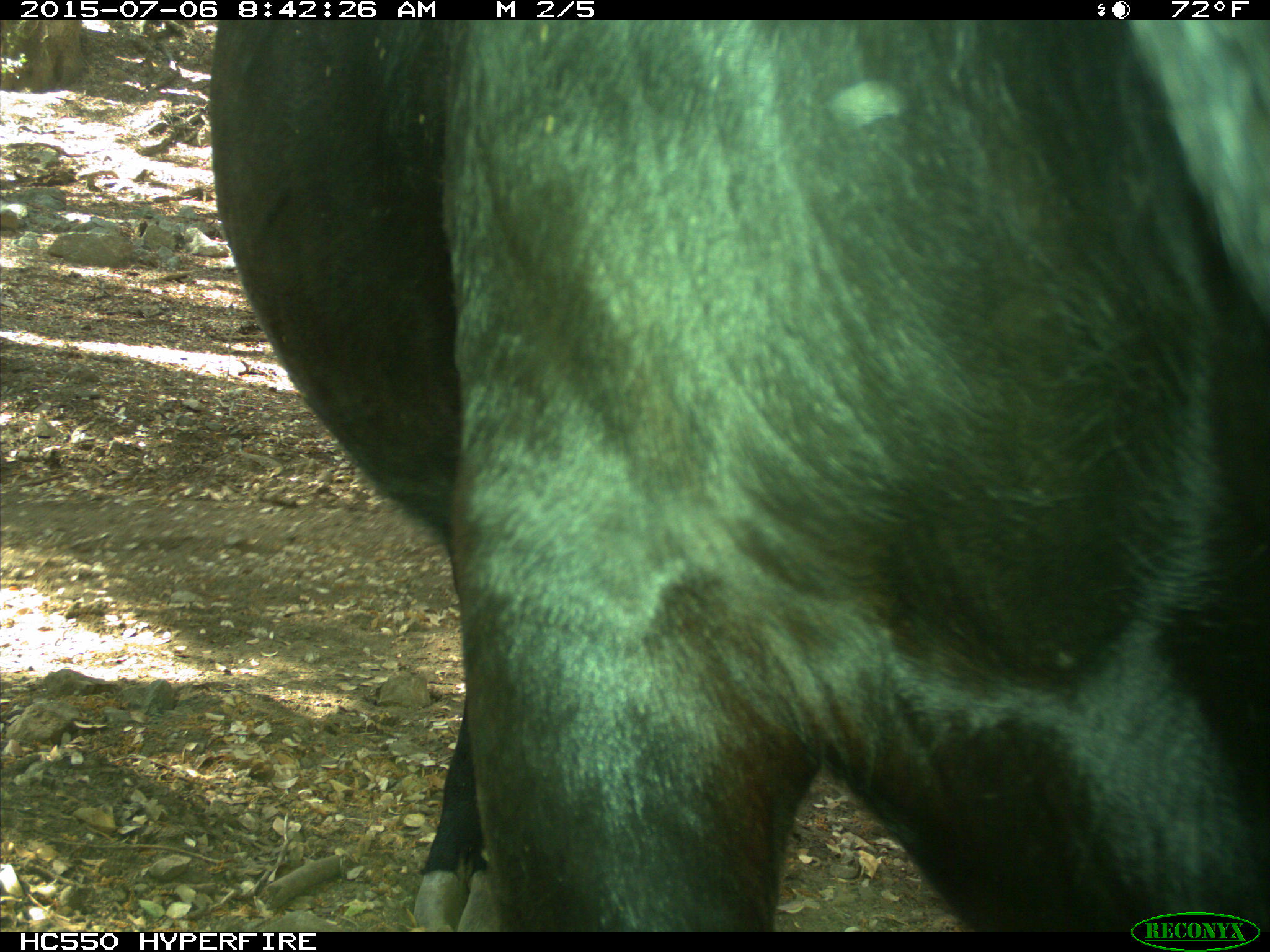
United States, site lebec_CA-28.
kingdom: Animalia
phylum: Chordata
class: Mammalia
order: Artiodactyla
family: Bovidae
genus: Bos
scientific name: Bos taurus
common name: domestic cow